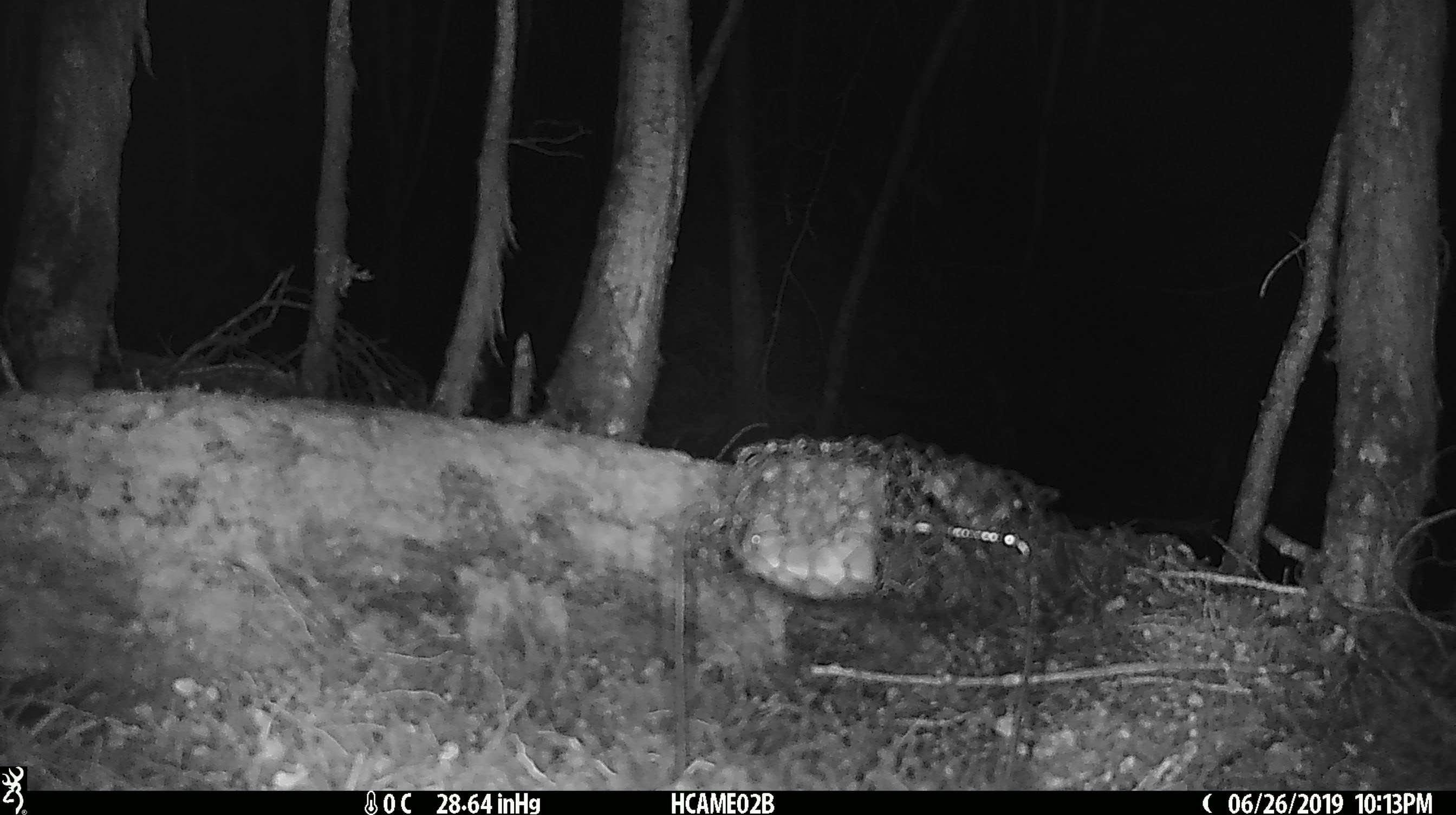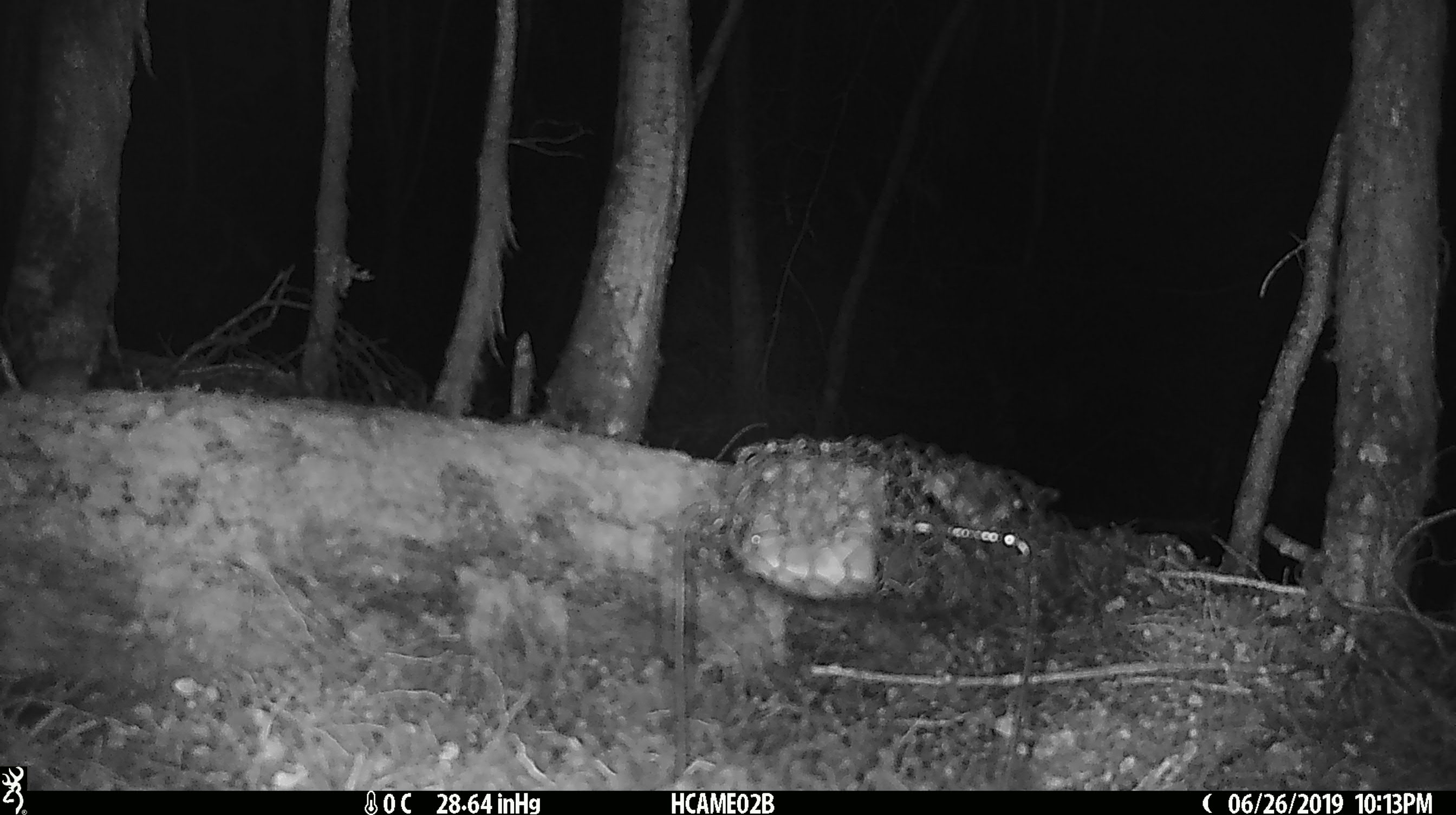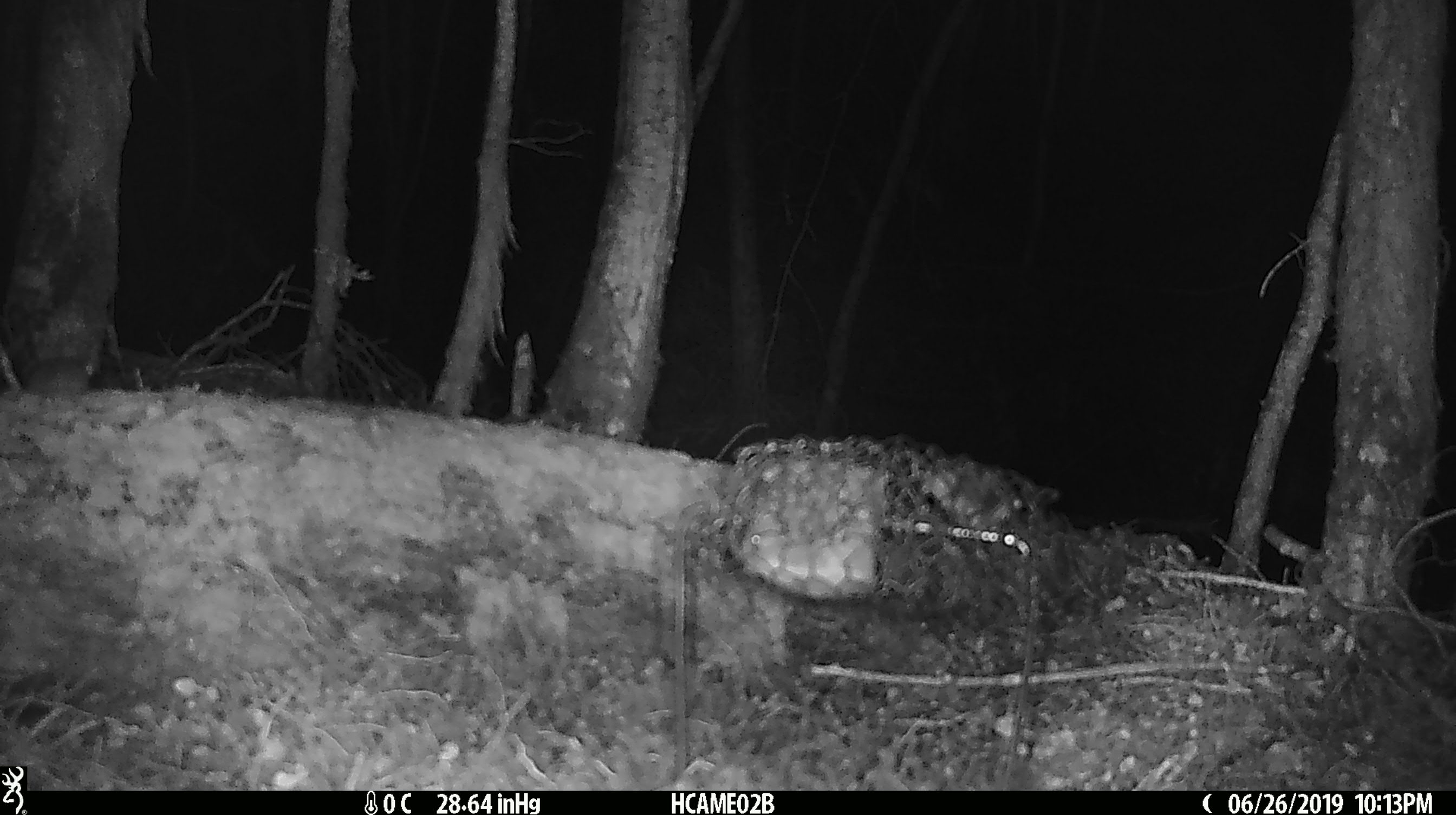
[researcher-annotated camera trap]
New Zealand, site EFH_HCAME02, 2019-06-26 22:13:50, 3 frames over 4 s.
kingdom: Animalia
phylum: Chordata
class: Mammalia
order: Rodentia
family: Muridae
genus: Mus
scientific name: Mus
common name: mouse